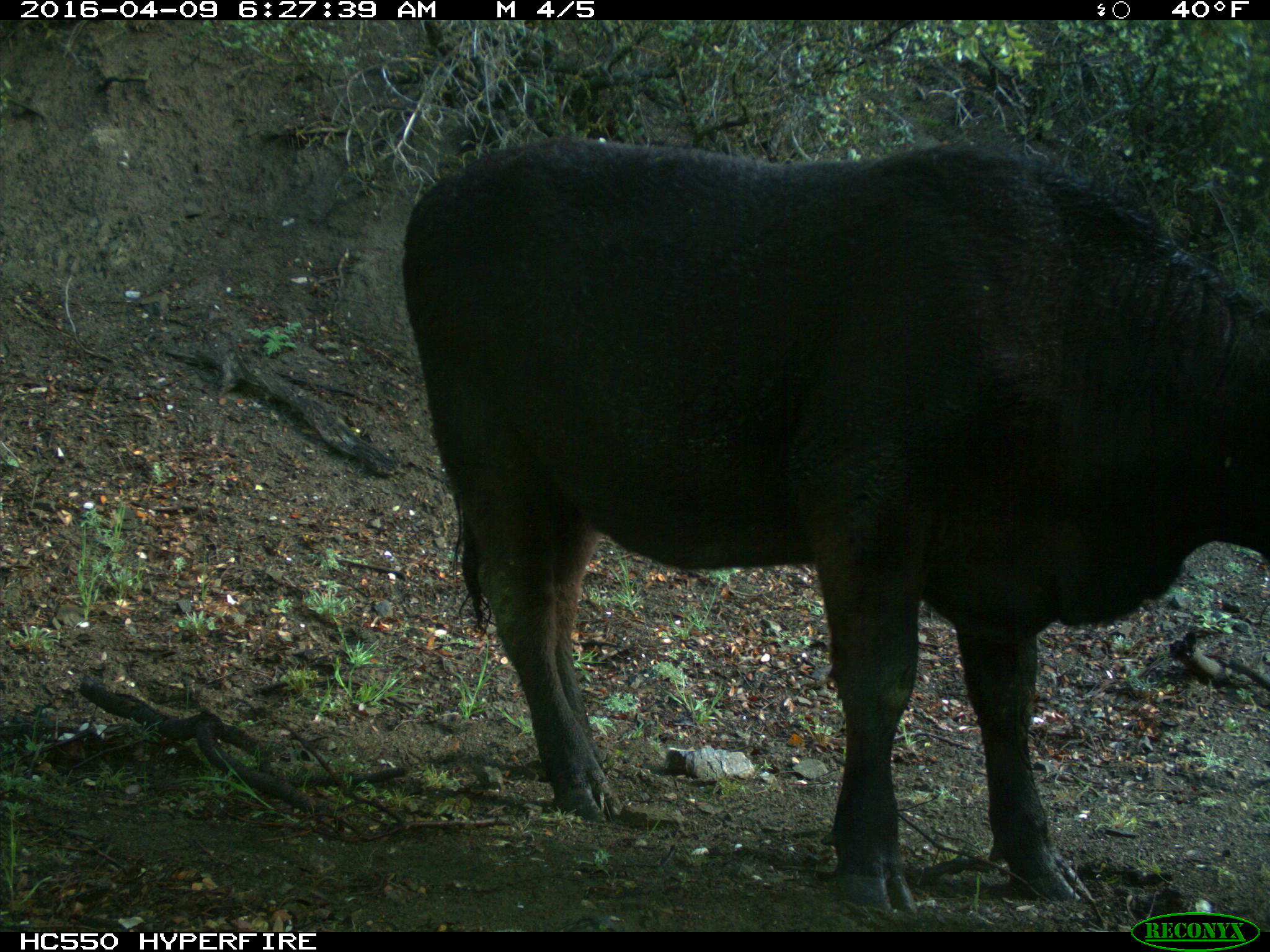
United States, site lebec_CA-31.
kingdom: Animalia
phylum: Chordata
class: Mammalia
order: Artiodactyla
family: Bovidae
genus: Bos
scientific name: Bos taurus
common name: domestic cow